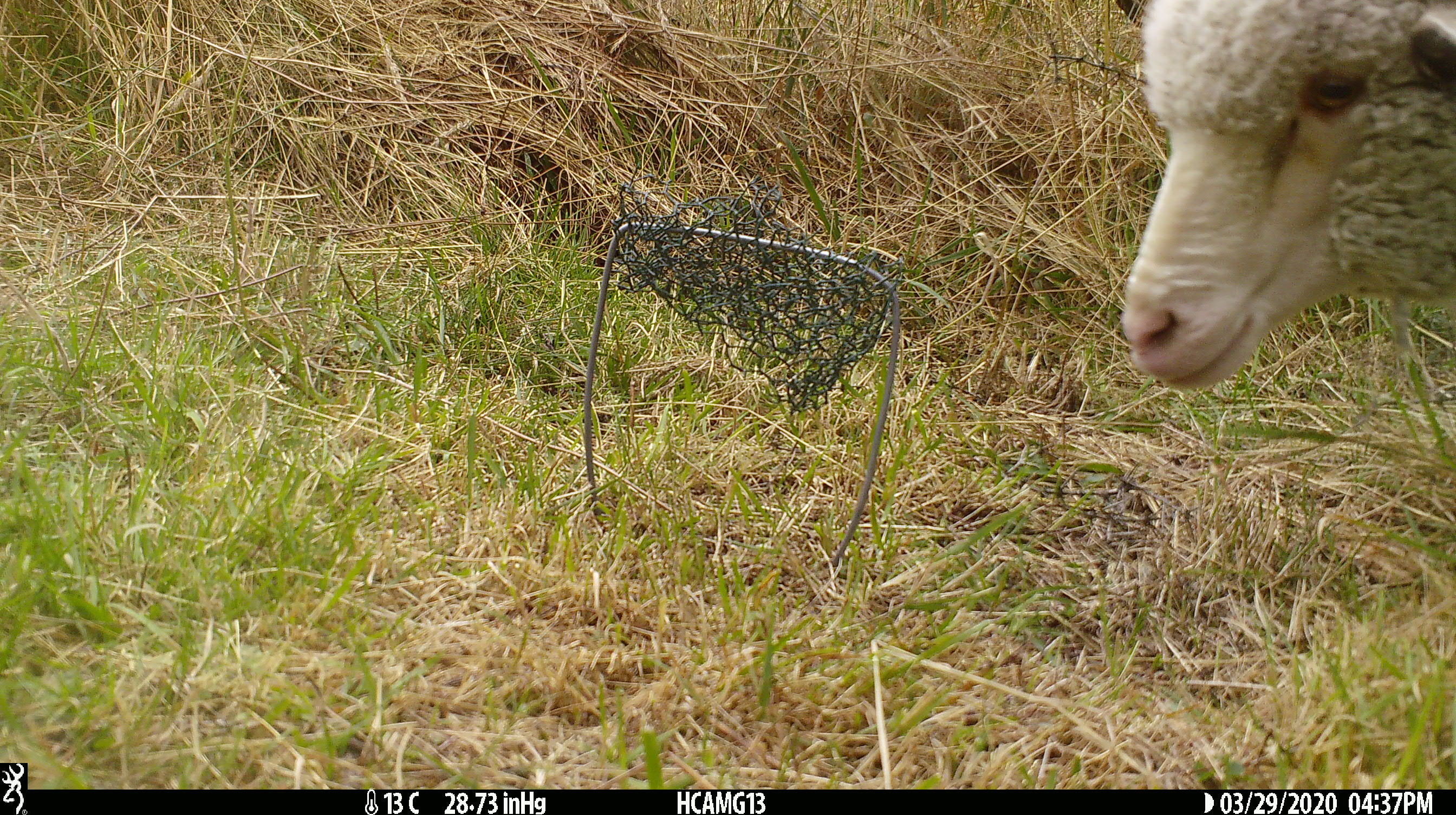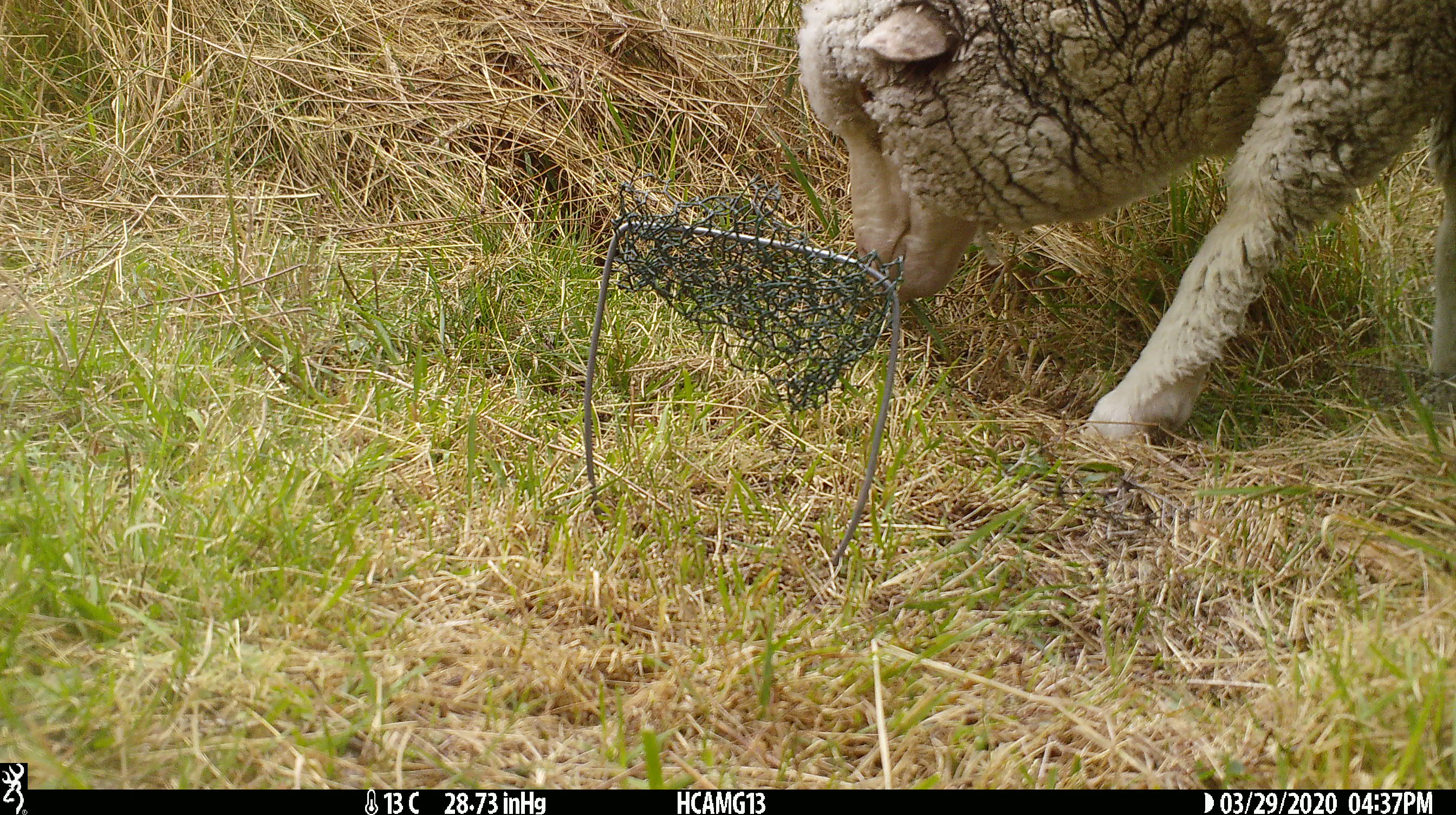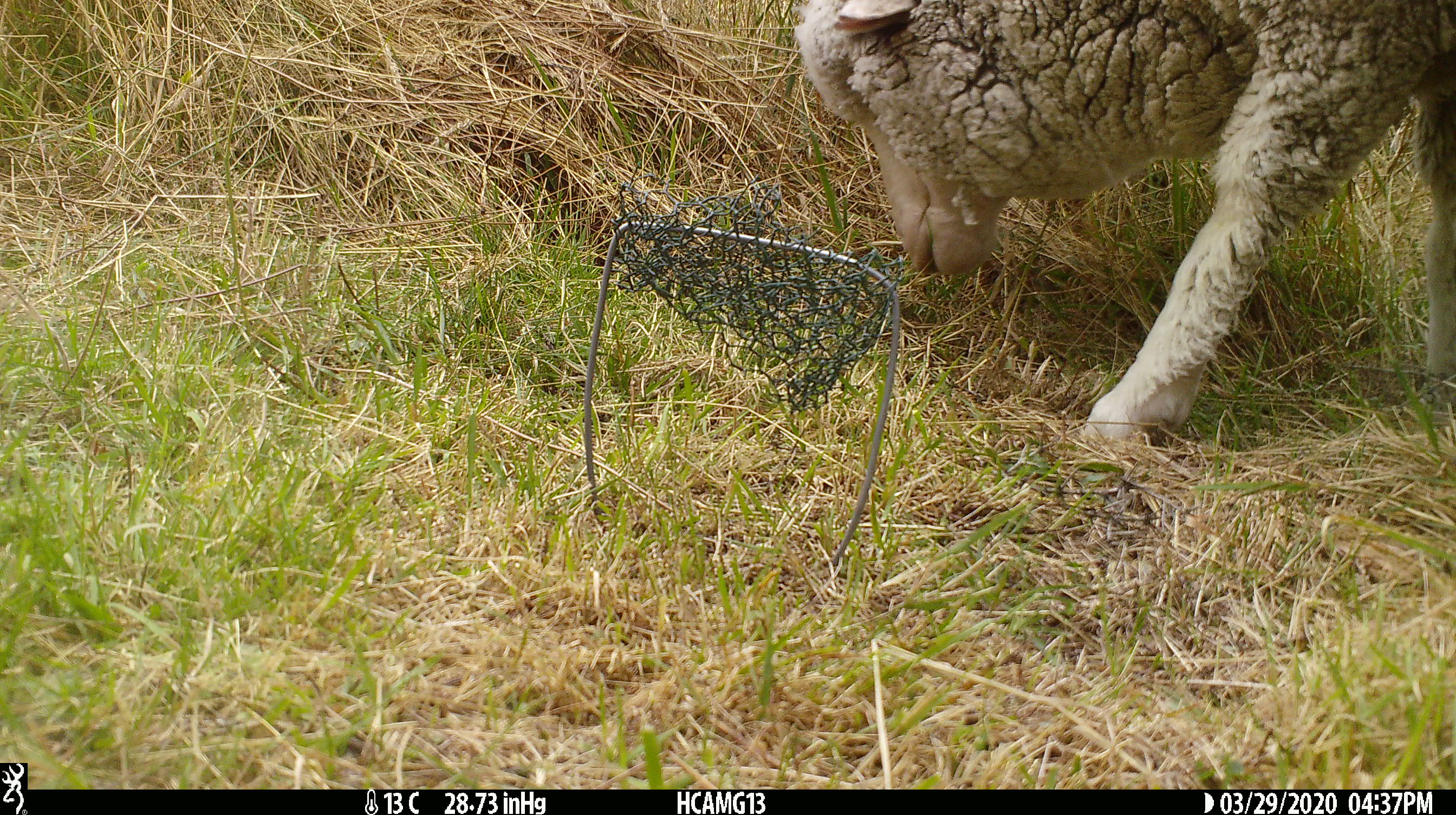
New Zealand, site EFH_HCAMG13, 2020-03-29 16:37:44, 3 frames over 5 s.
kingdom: Animalia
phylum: Chordata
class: Mammalia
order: Artiodactyla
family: Bovidae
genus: Ovis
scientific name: Ovis aries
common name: domestic sheep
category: sheep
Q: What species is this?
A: Sheep (domestic sheep) (Ovis aries).